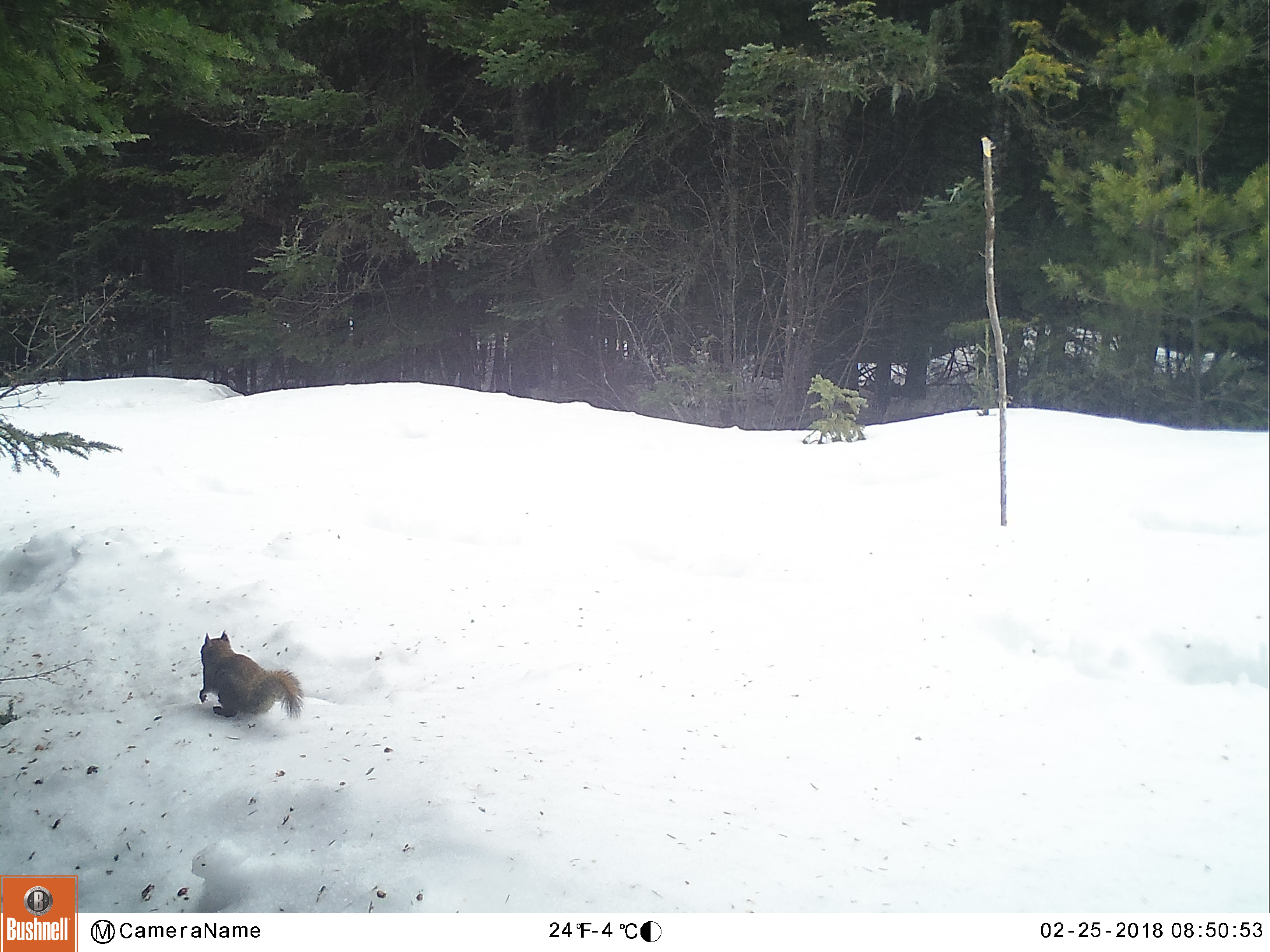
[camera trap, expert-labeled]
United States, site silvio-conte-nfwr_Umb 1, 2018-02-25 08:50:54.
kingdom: Animalia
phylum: Chordata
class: Mammalia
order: Rodentia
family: Sciuridae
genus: Tamiasciurus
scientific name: Tamiasciurus hudsonicus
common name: red squirrel